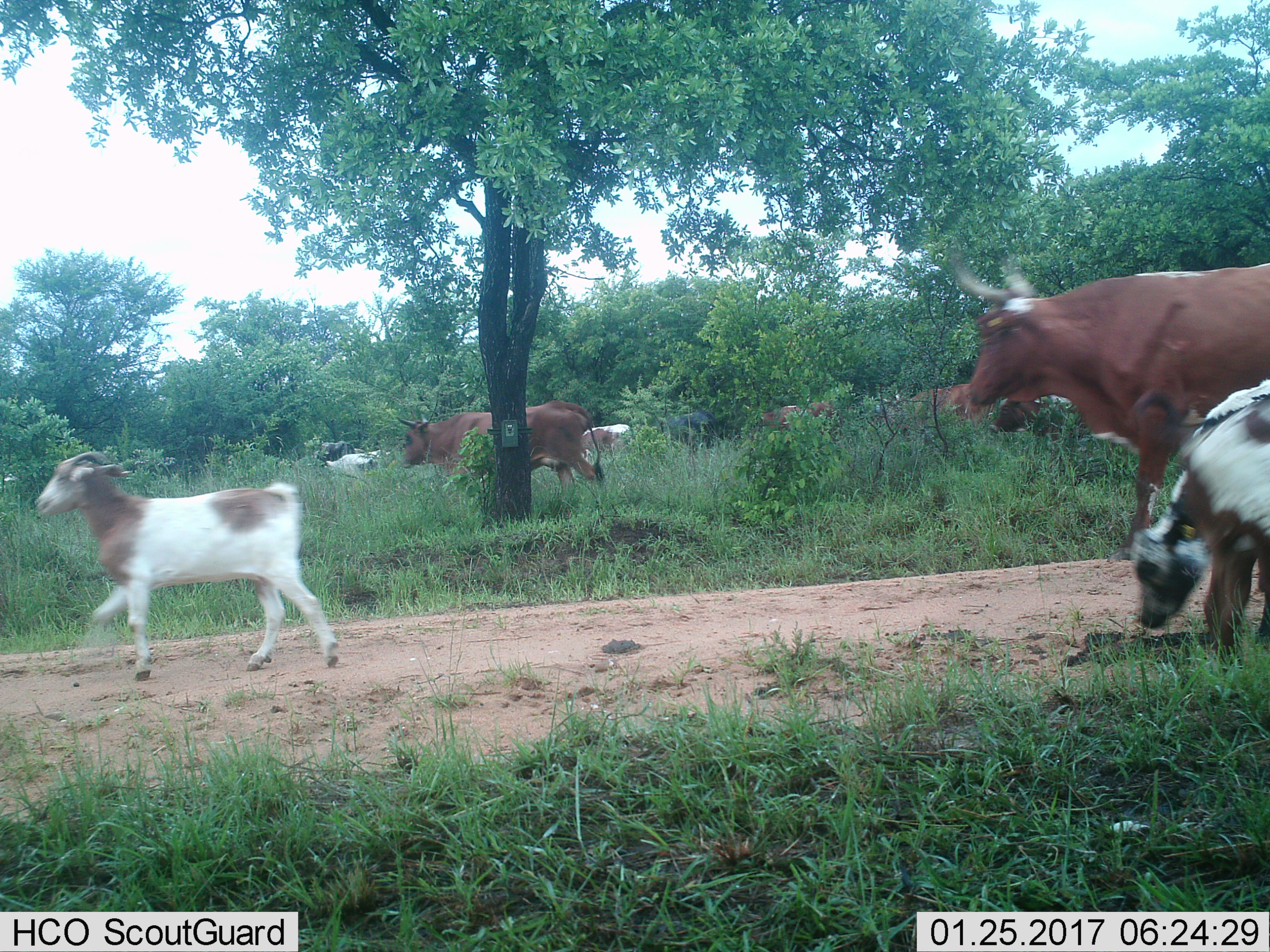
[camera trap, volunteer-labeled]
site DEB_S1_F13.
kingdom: Animalia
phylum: Chordata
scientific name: Vertebrata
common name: domestic animal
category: domesticanimal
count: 11-50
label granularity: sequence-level